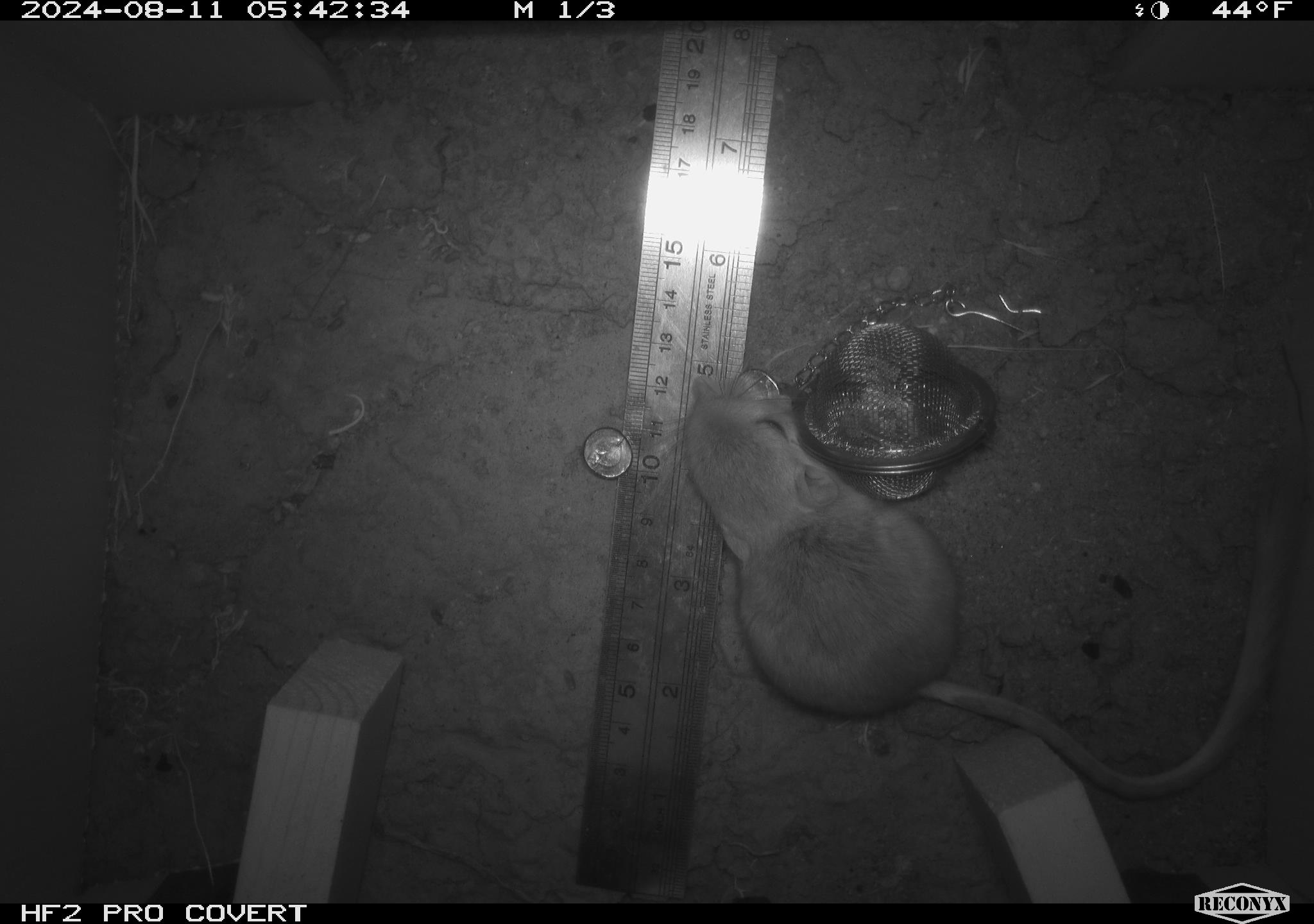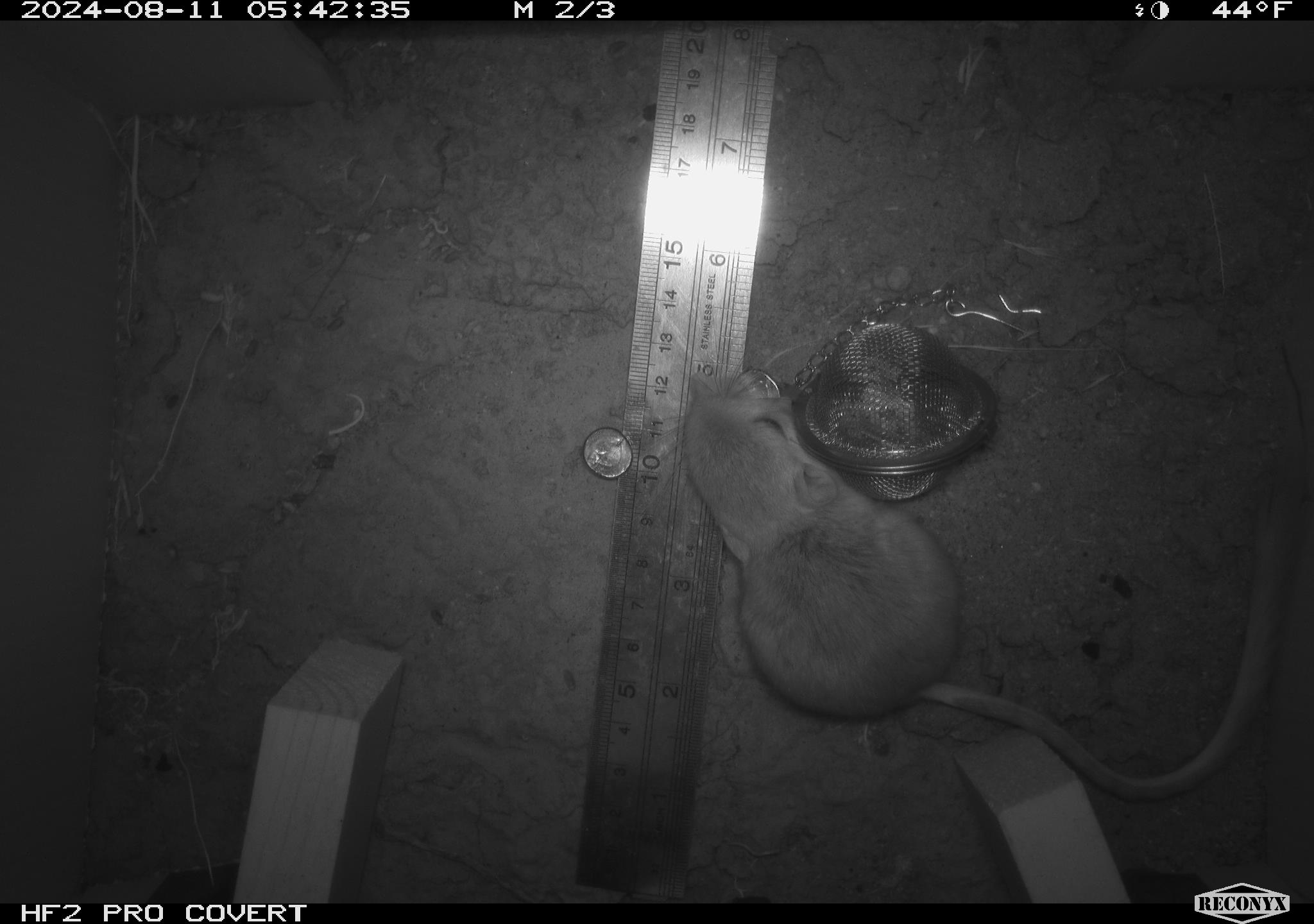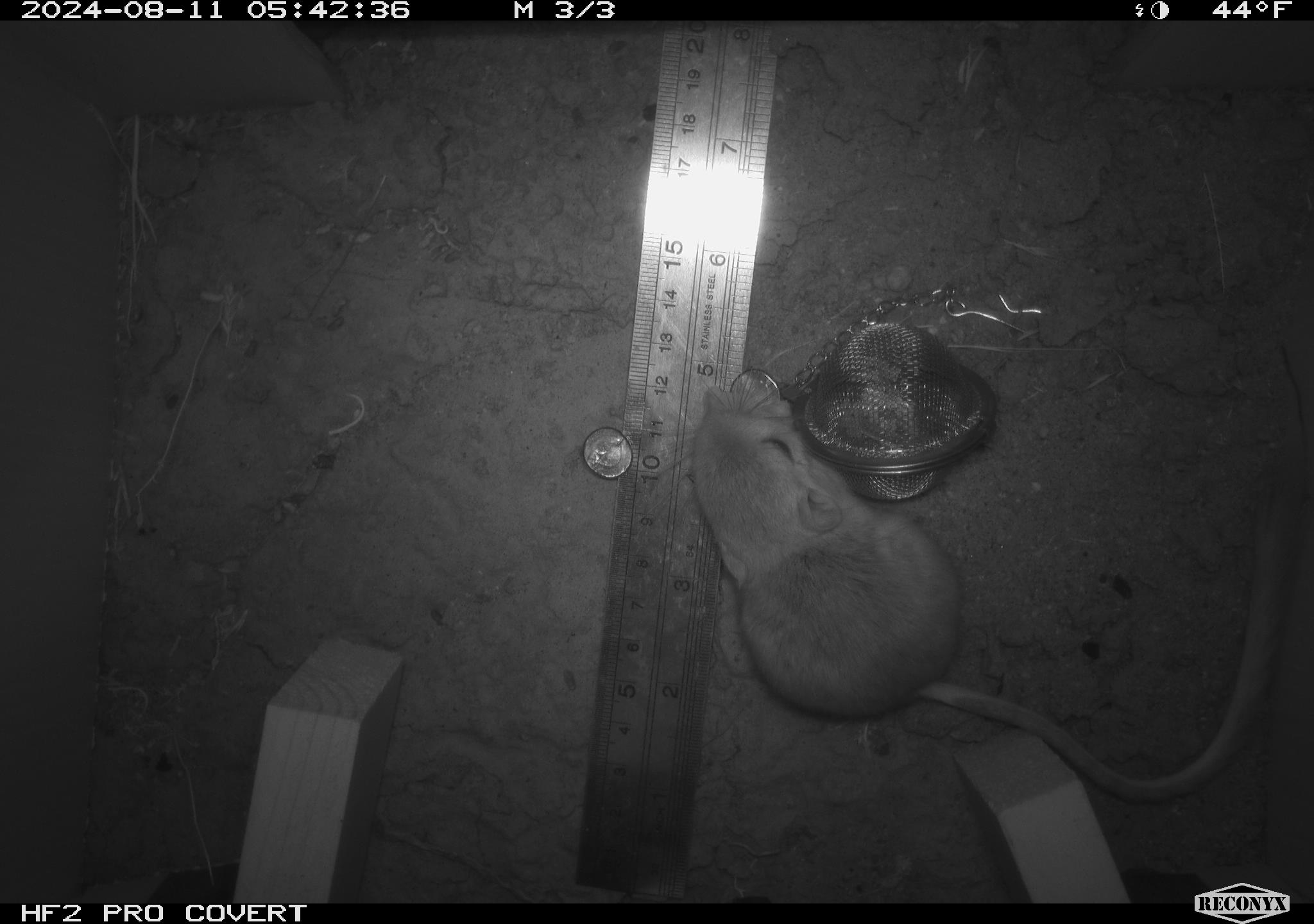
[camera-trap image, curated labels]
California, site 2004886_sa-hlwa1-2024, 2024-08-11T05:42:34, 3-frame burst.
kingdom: Animalia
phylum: Chordata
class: Mammalia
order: Rodentia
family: Heteromyidae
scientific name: Heteromyidae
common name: kangaroo rats and pocket mice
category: heteromyidae family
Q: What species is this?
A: Heteromyidae family (kangaroo rats and pocket mice) (Heteromyidae).